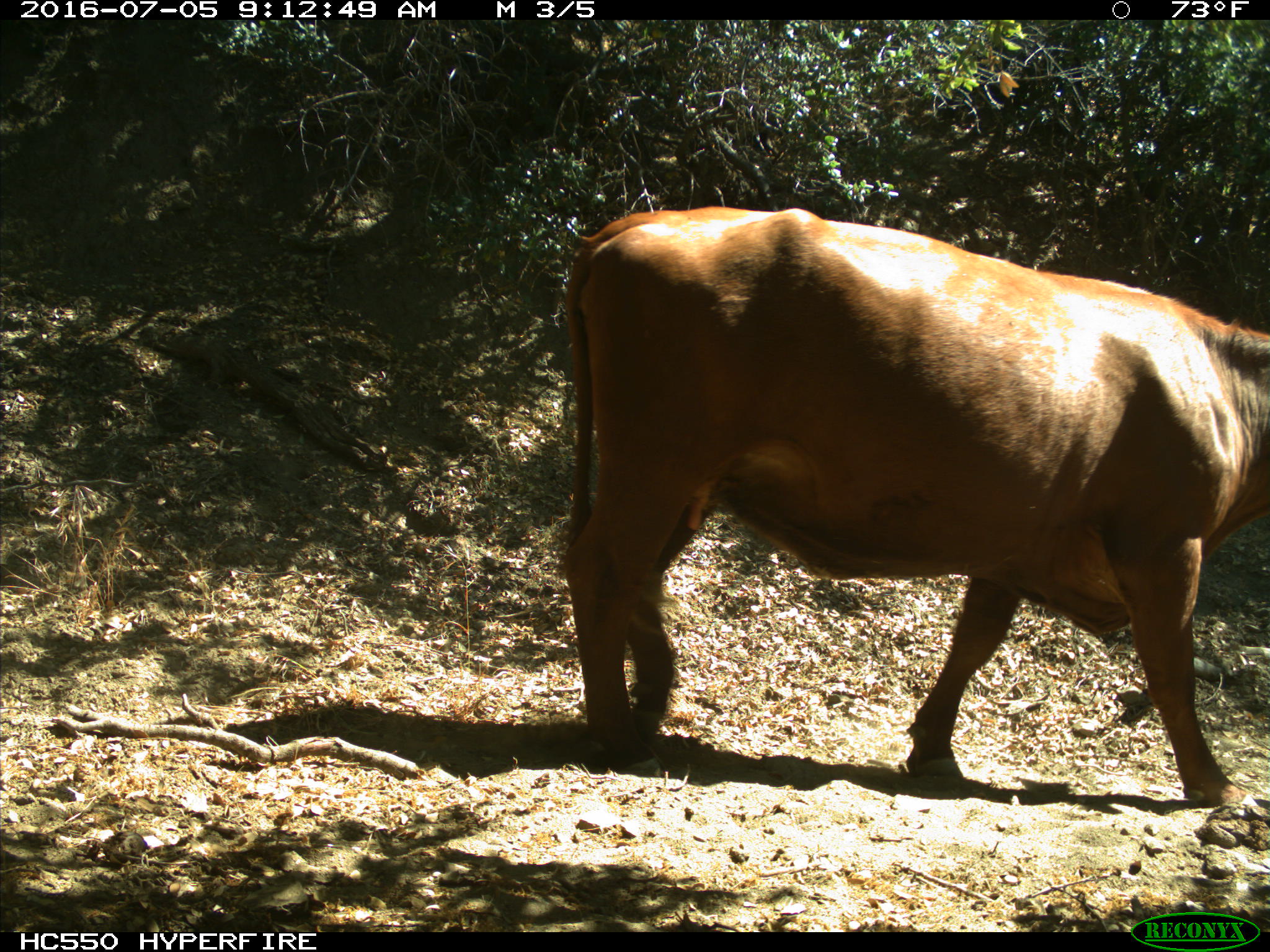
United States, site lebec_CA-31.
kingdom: Animalia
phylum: Chordata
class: Mammalia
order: Artiodactyla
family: Bovidae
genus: Bos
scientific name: Bos taurus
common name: domestic cow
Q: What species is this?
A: Bos taurus (domestic cow).